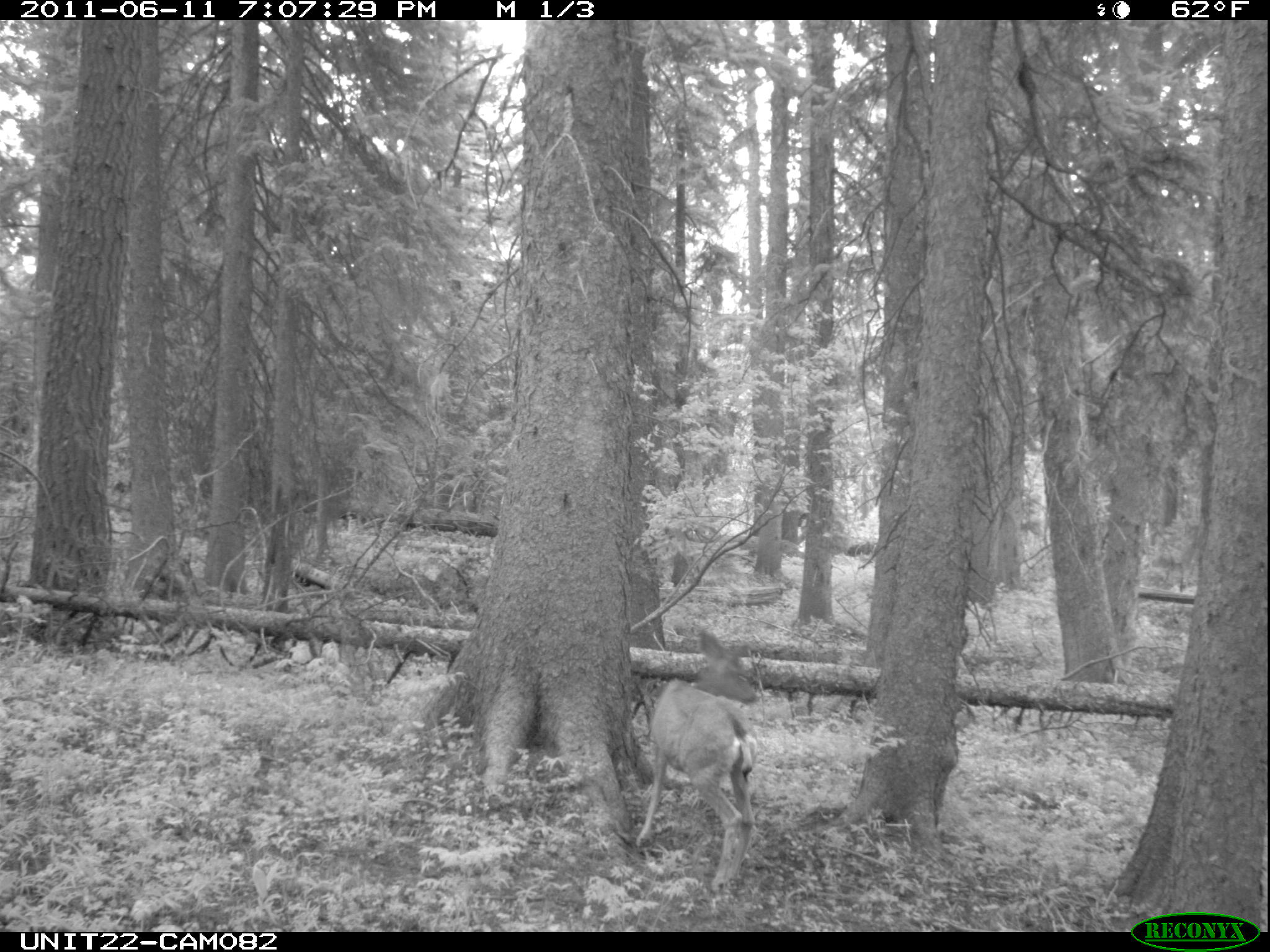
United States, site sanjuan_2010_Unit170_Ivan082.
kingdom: Animalia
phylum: Chordata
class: Mammalia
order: Artiodactyla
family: Cervidae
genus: Odocoileus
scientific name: Odocoileus hemionus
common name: mule deer